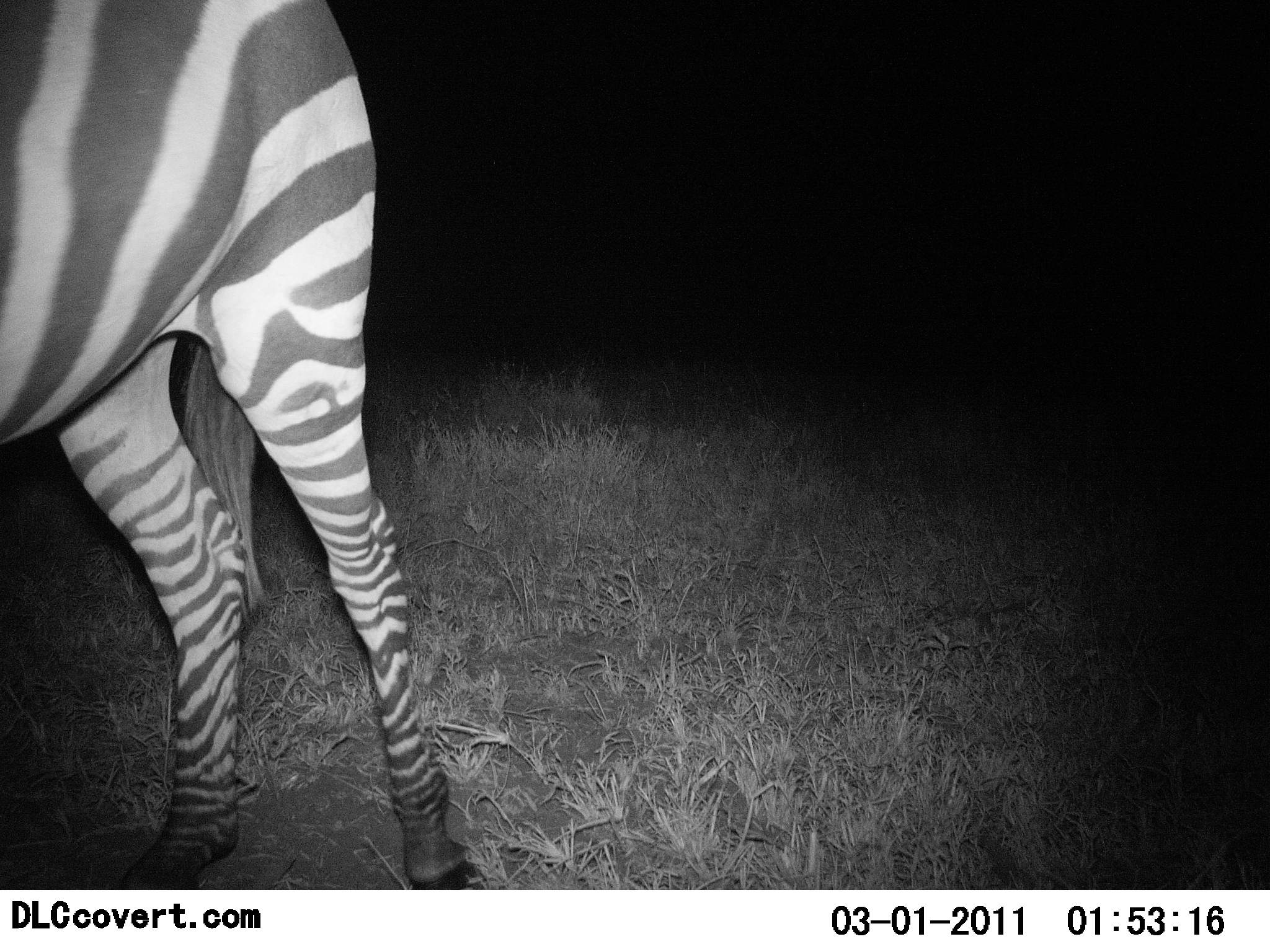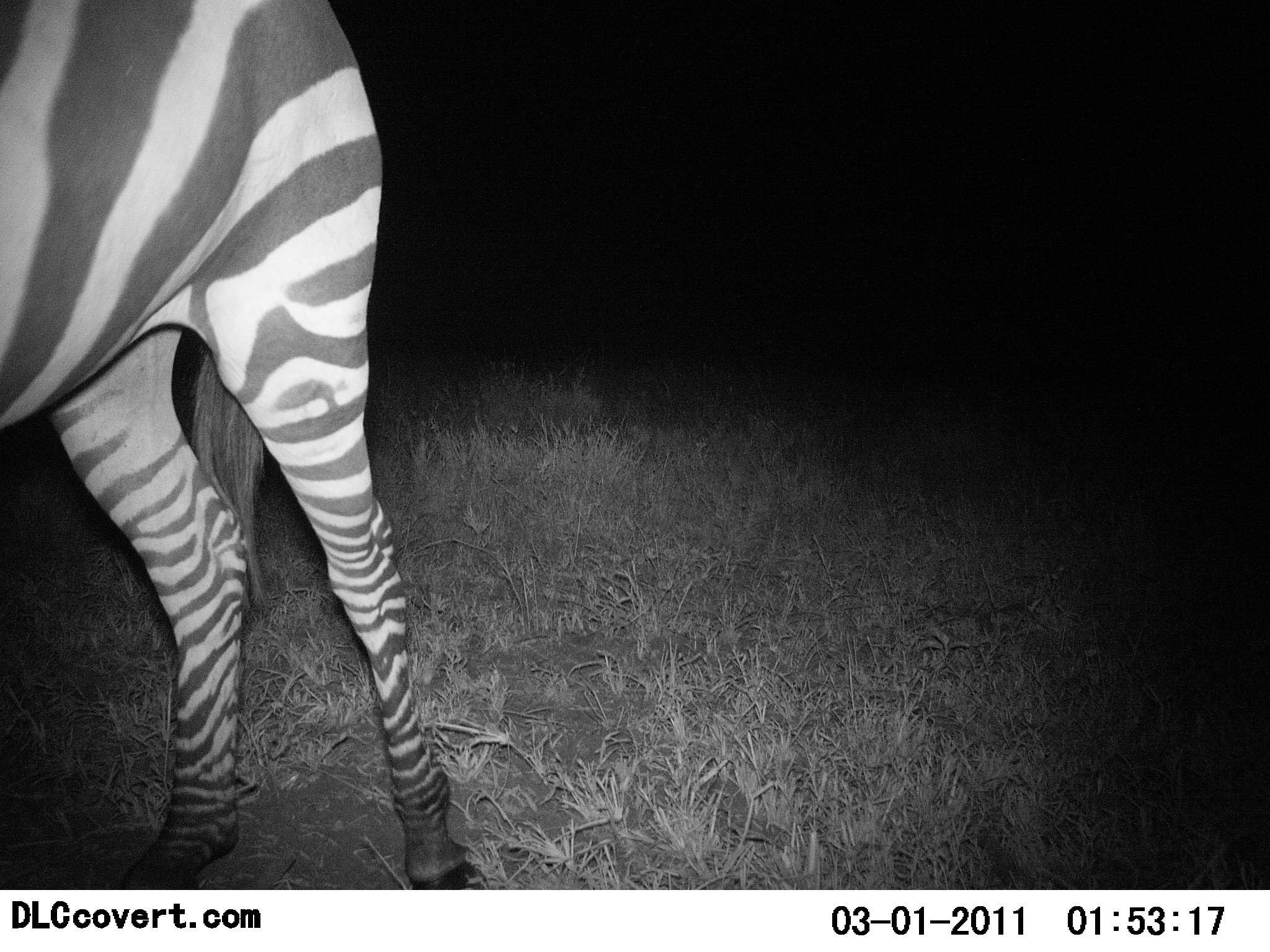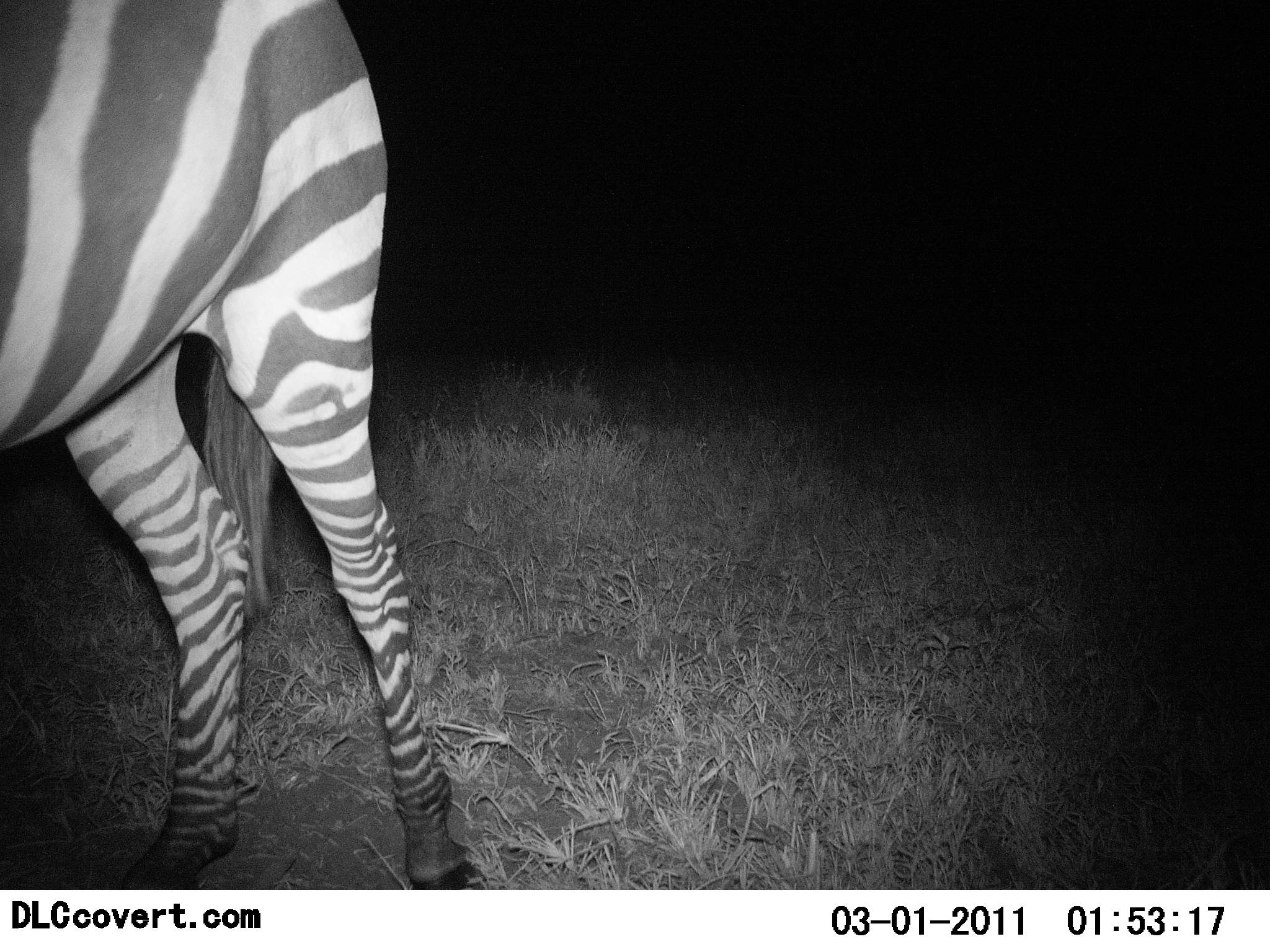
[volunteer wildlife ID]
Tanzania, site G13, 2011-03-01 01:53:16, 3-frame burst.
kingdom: Animalia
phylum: Chordata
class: Mammalia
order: Perissodactyla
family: Equidae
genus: Equus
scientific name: Equus quagga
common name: plains zebra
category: zebra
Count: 1.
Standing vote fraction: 90%.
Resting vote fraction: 10%.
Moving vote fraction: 0%.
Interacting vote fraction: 0%.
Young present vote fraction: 0%.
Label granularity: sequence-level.